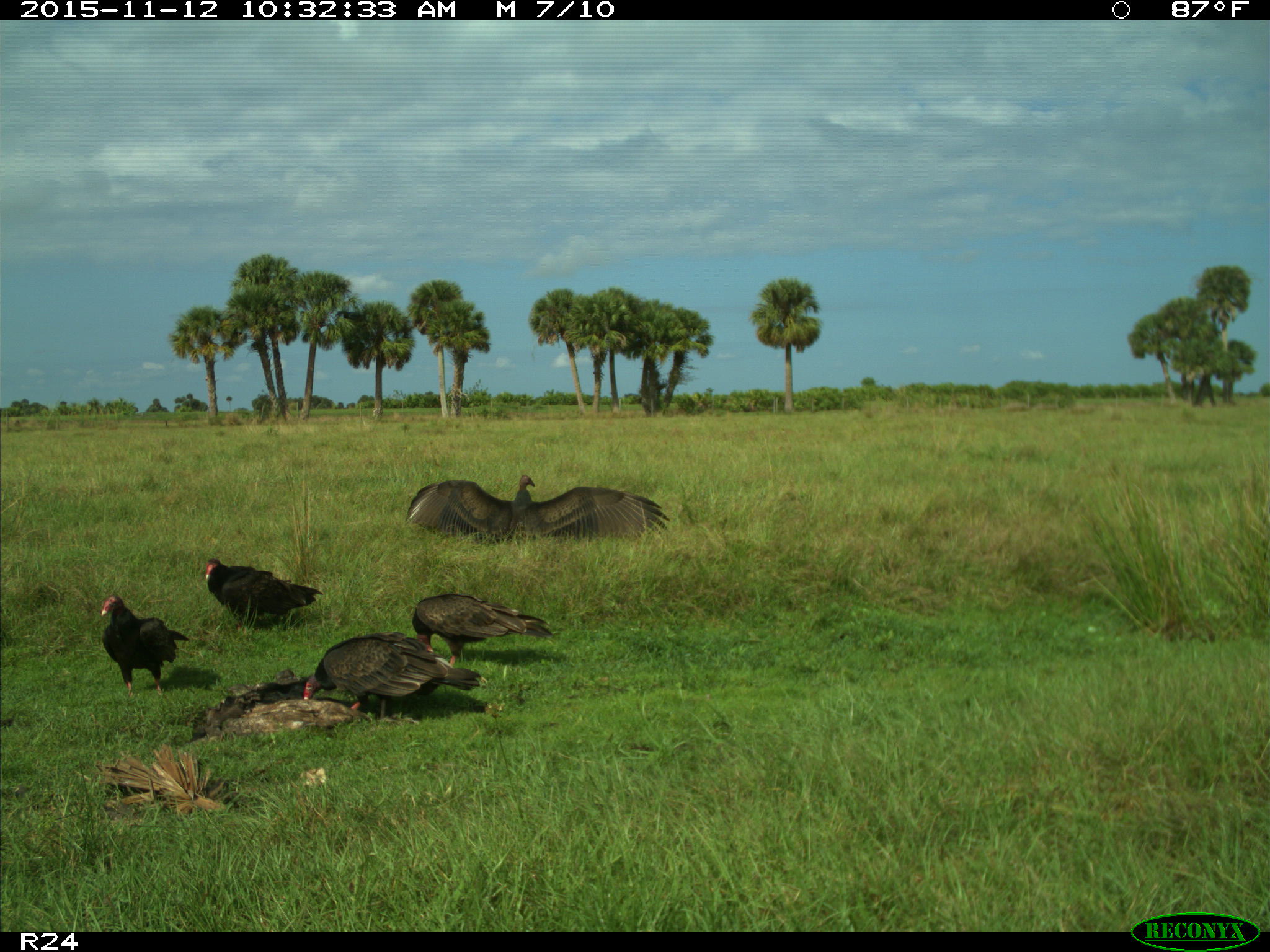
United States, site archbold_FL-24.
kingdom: Animalia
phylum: Chordata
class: Aves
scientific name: Aves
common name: birds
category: unidentified bird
Unidentified bird (birds) (Aves).